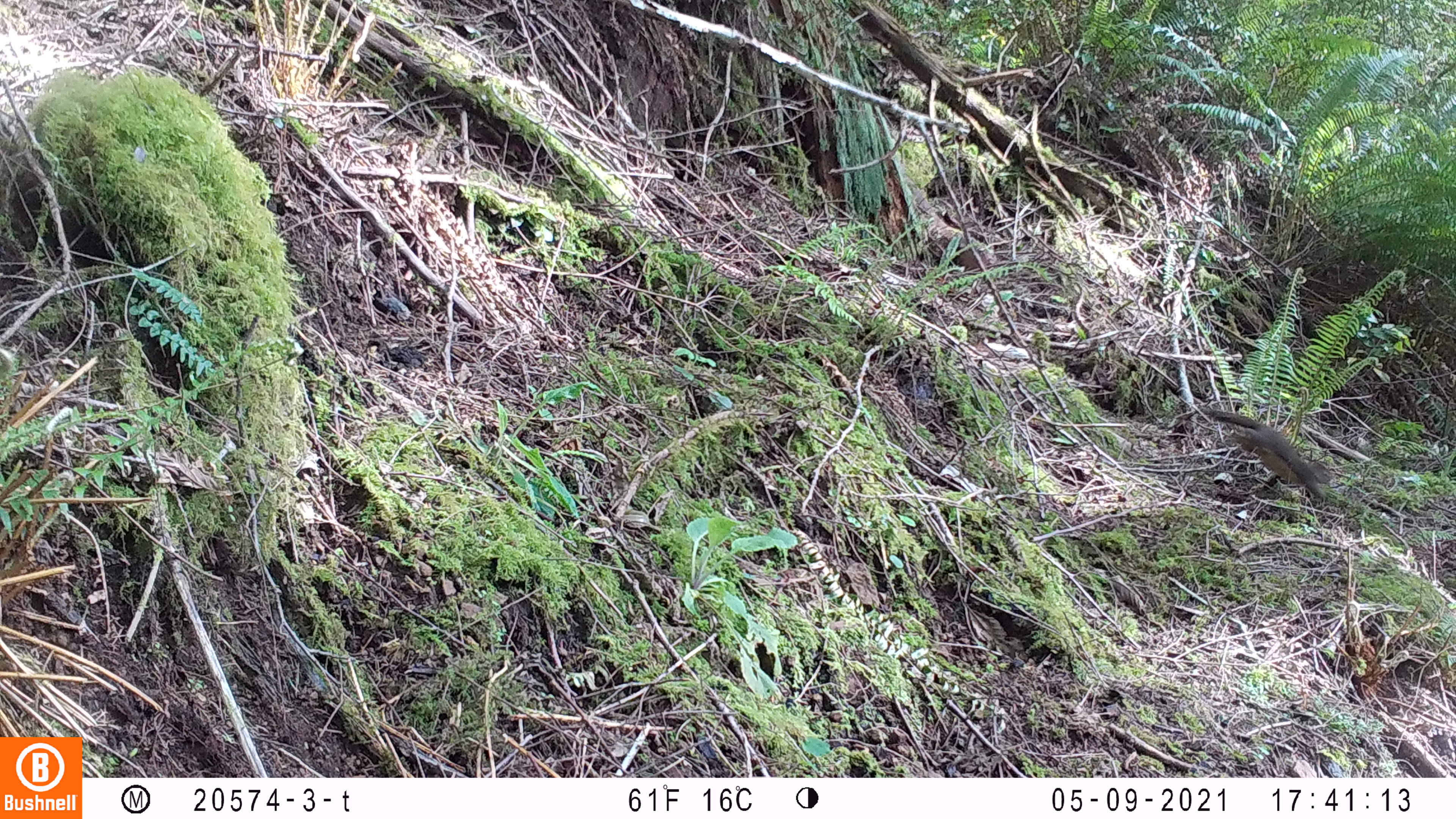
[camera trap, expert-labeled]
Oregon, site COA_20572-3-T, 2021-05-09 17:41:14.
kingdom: Animalia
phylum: Chordata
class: Mammalia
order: Rodentia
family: Sciuridae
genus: Tamiasciurus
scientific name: Tamiasciurus douglasii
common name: douglas squirrel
Douglas squirrel (Tamiasciurus douglasii).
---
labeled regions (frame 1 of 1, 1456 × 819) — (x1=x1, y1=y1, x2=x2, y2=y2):
douglas squirrel: (x1=1198, y1=405, x2=1335, y2=503)